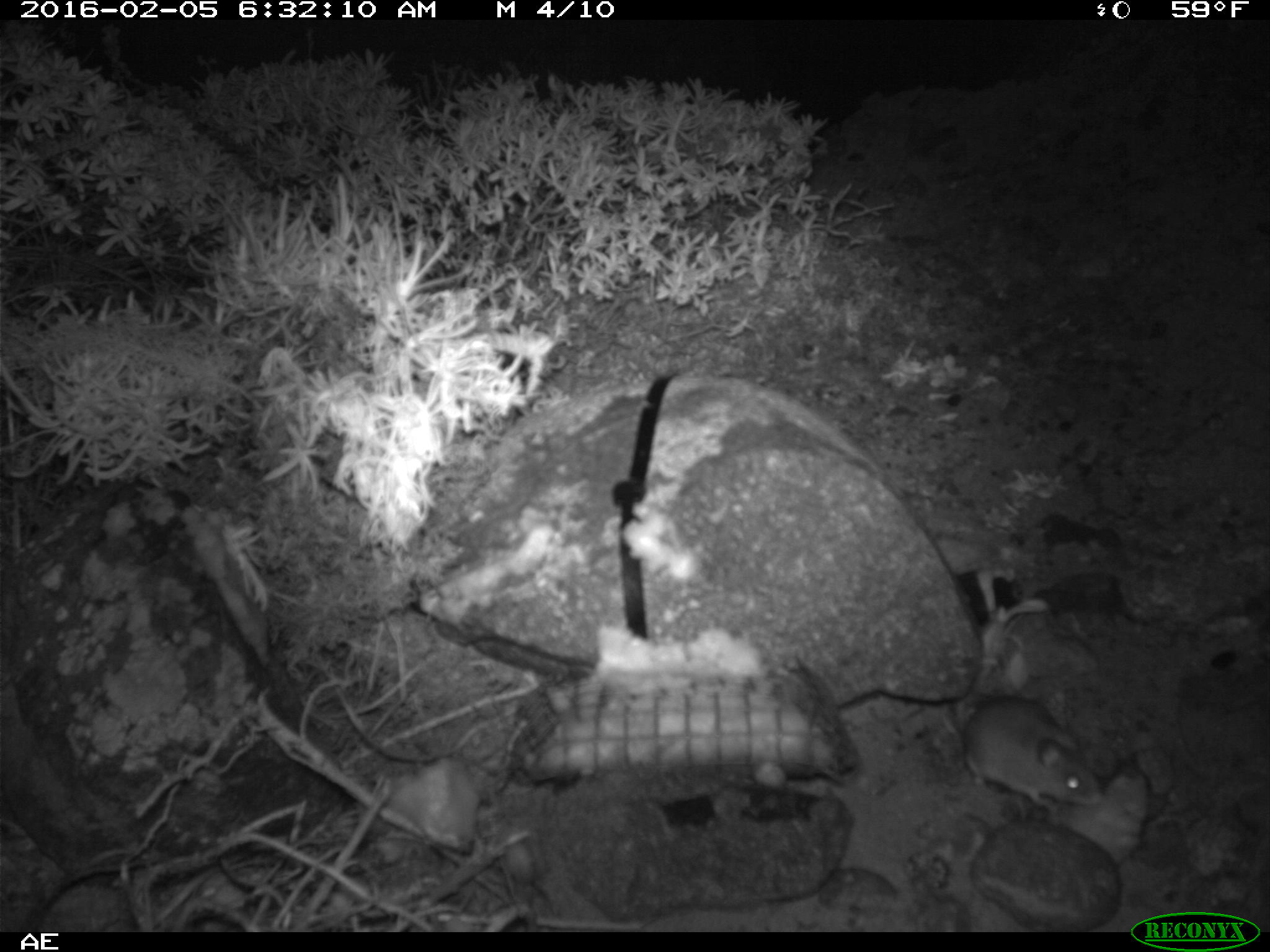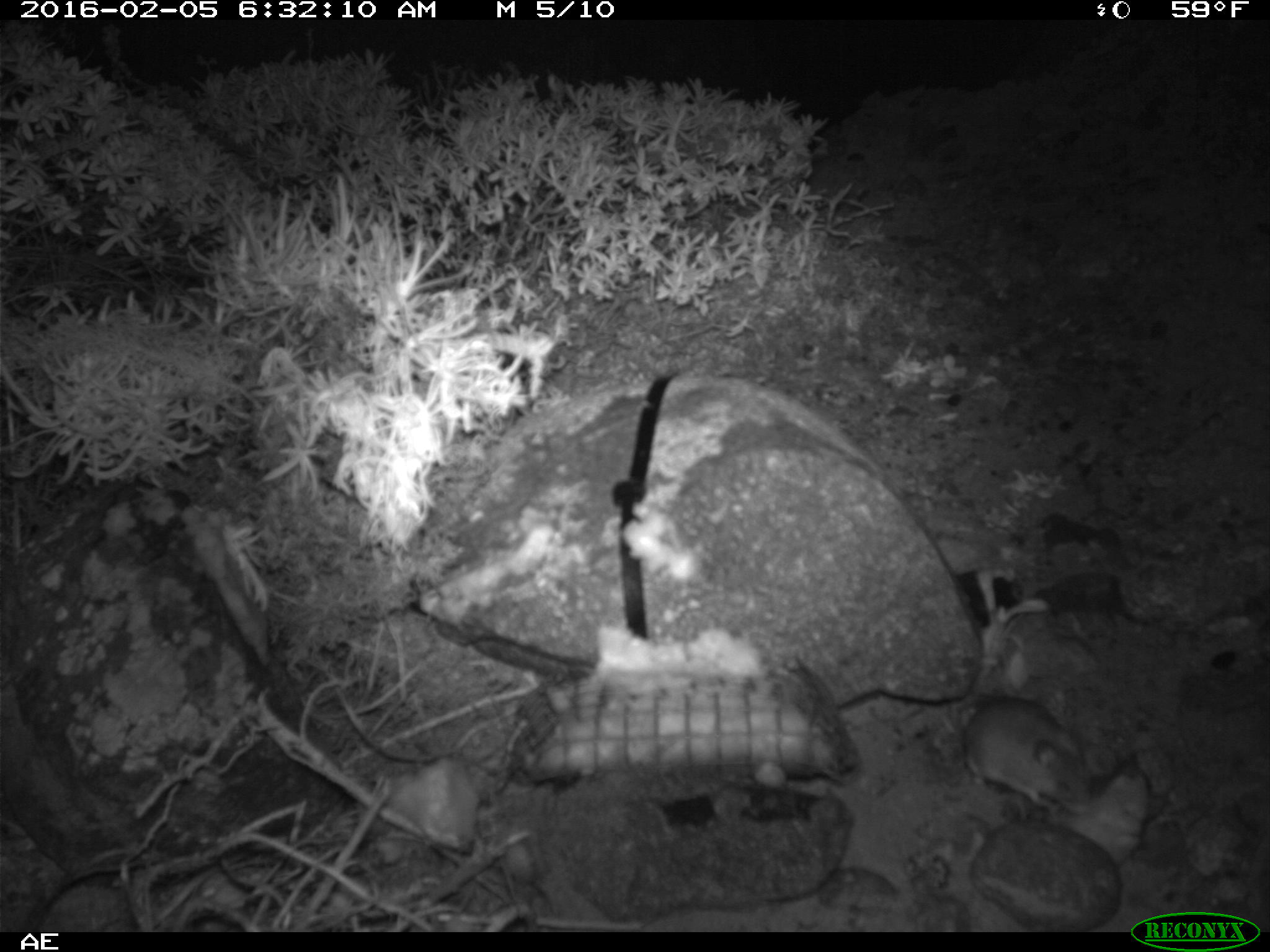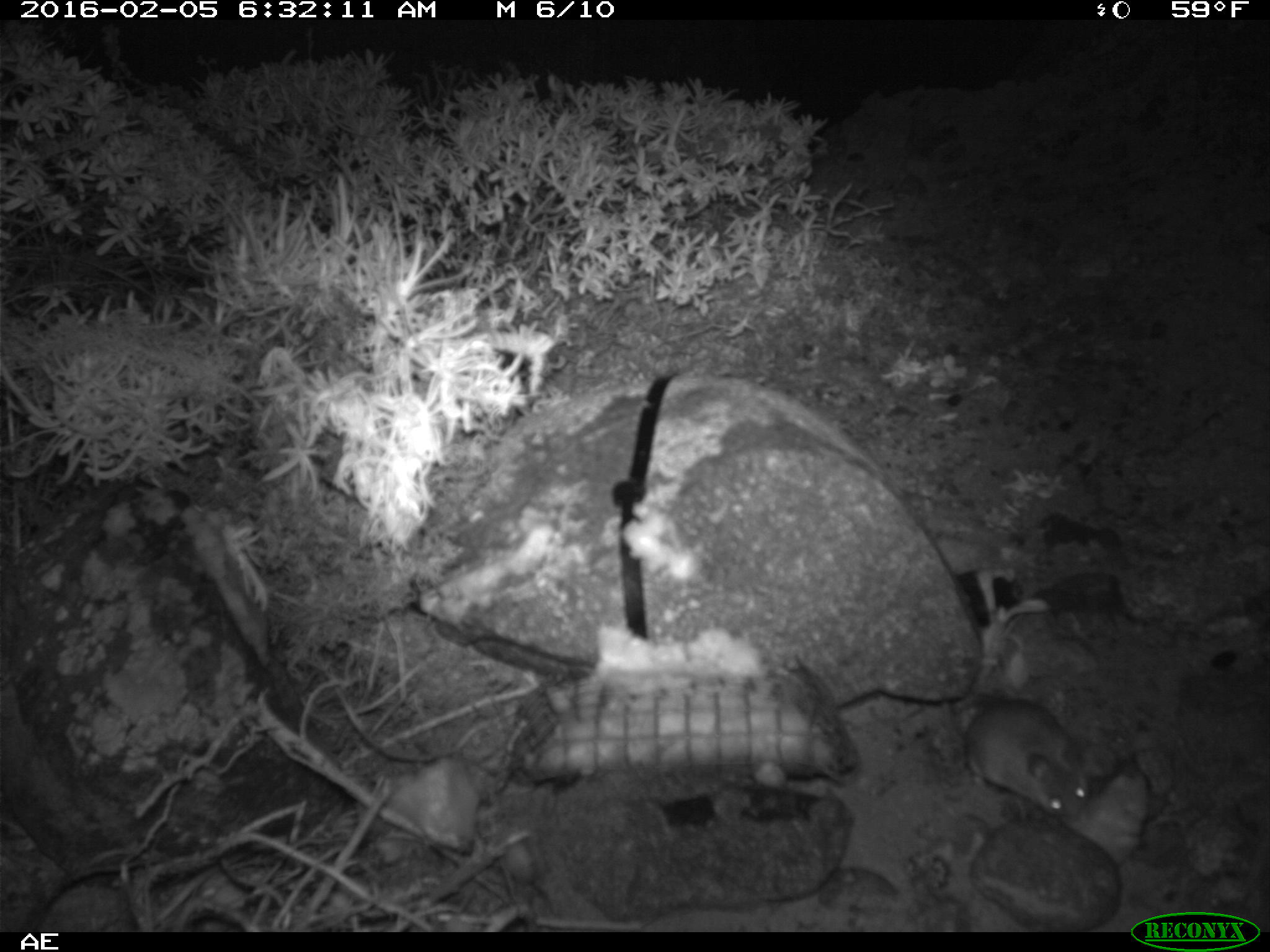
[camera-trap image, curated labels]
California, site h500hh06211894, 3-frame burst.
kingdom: Animalia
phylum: Chordata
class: Mammalia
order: Rodentia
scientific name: Rodentia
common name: rodent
Rodent (Rodentia).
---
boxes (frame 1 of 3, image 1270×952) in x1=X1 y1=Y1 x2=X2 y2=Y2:
rodent: x1=959 y1=687 x2=1101 y2=811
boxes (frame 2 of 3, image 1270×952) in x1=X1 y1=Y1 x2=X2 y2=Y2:
rodent: x1=952 y1=684 x2=1097 y2=815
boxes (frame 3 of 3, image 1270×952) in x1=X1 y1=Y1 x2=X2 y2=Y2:
rodent: x1=947 y1=692 x2=1092 y2=824